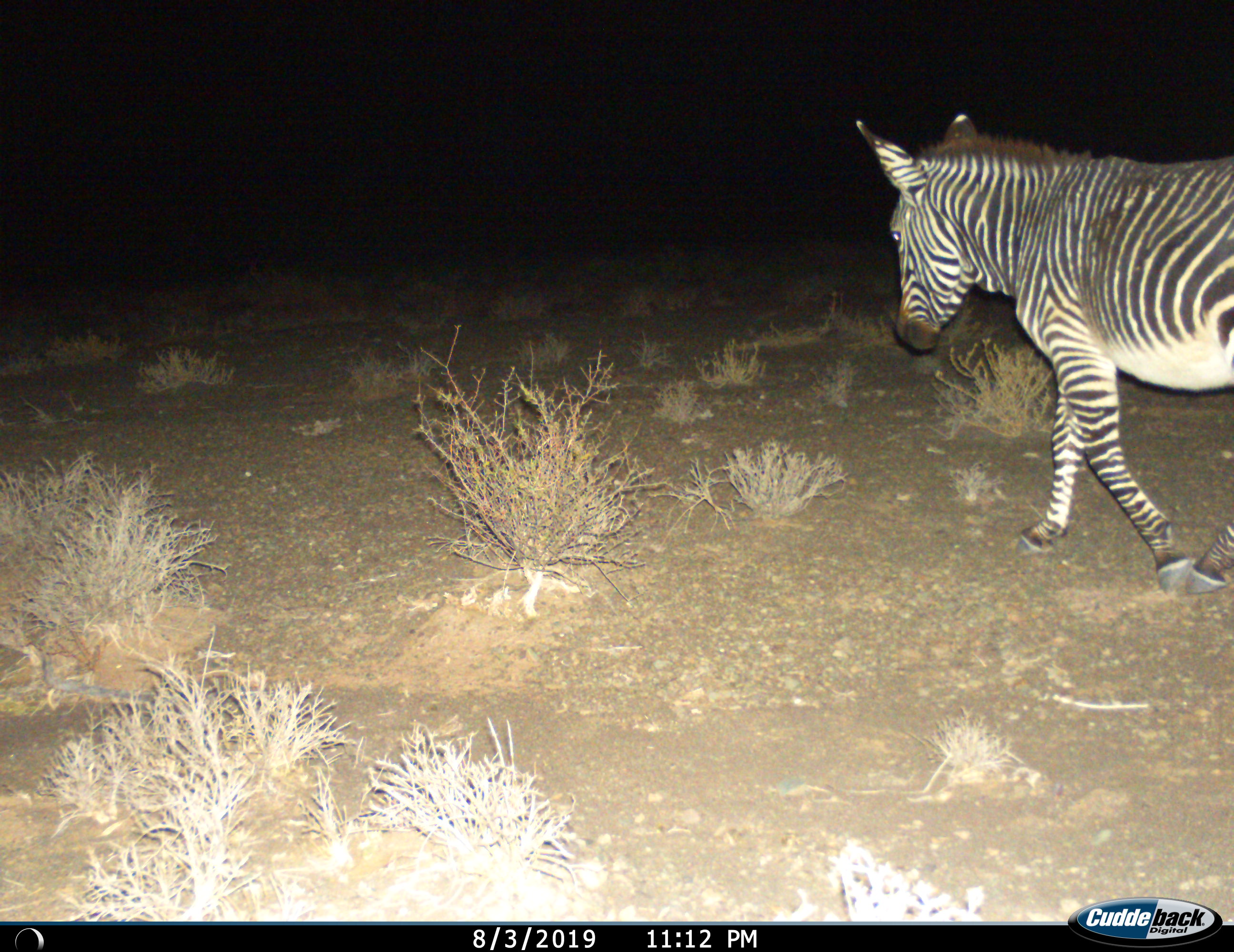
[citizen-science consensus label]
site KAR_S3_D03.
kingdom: Animalia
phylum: Chordata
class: Mammalia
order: Perissodactyla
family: Equidae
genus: Equus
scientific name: Equus zebra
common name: mountain zebra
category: zebramountain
Zebramountain (mountain zebra) (Equus zebra), count 1. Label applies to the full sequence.